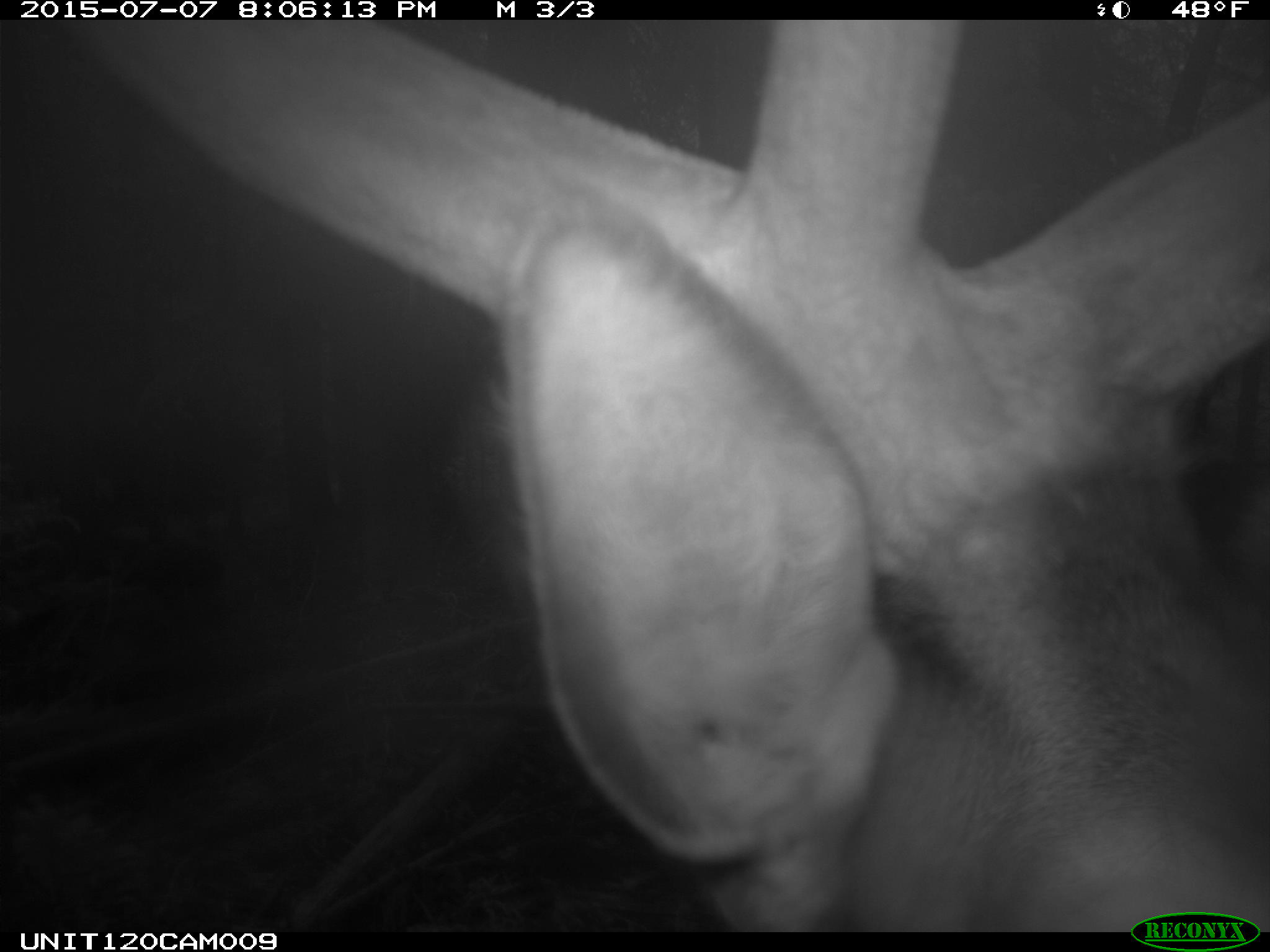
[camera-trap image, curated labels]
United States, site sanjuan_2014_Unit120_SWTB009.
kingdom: Animalia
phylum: Chordata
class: Mammalia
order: Artiodactyla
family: Cervidae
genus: Cervus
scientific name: Cervus elaphus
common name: red deer